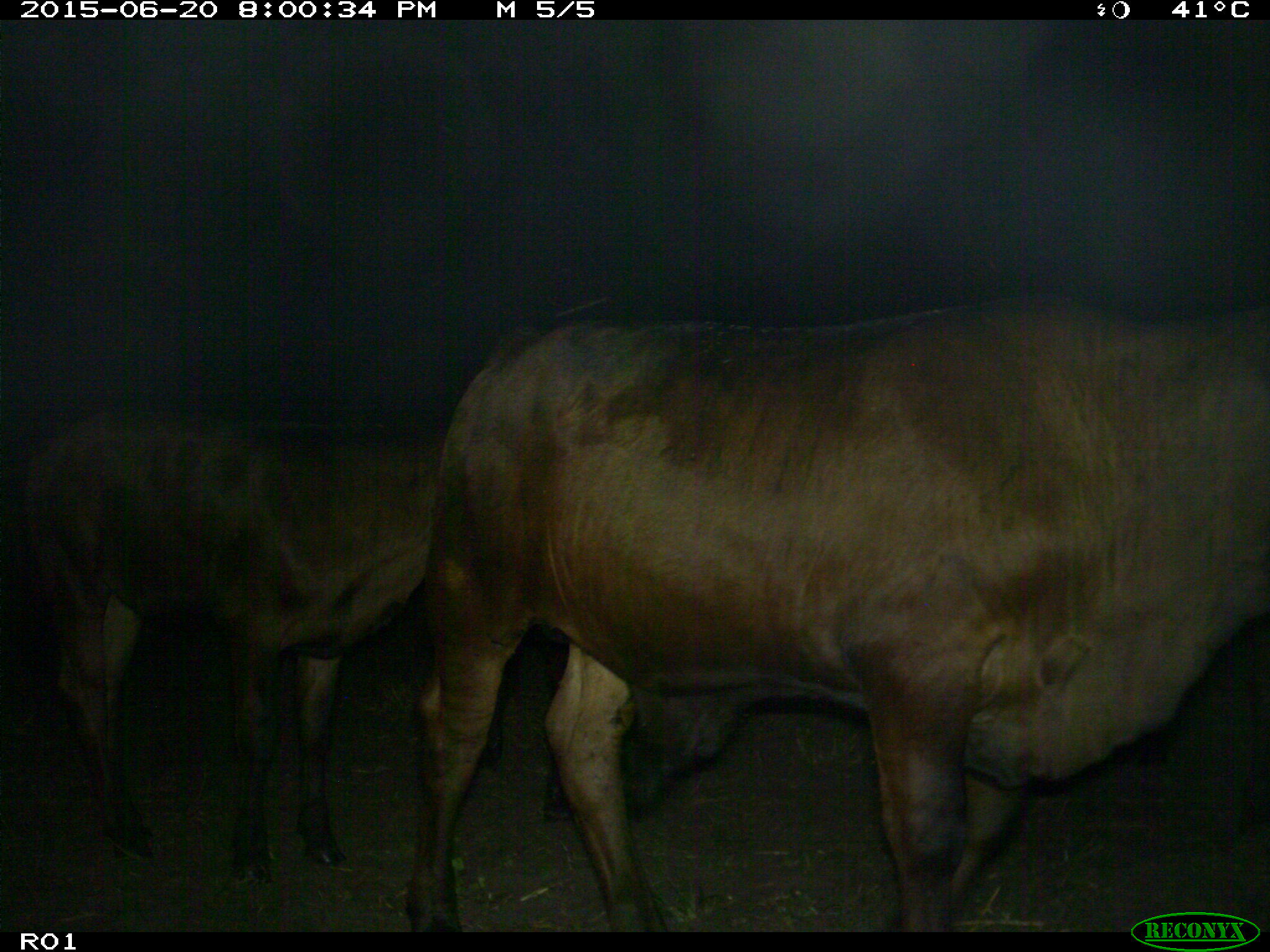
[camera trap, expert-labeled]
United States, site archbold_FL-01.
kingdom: Animalia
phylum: Chordata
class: Mammalia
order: Artiodactyla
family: Bovidae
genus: Bos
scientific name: Bos taurus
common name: domestic cow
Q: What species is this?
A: Bos taurus (domestic cow).